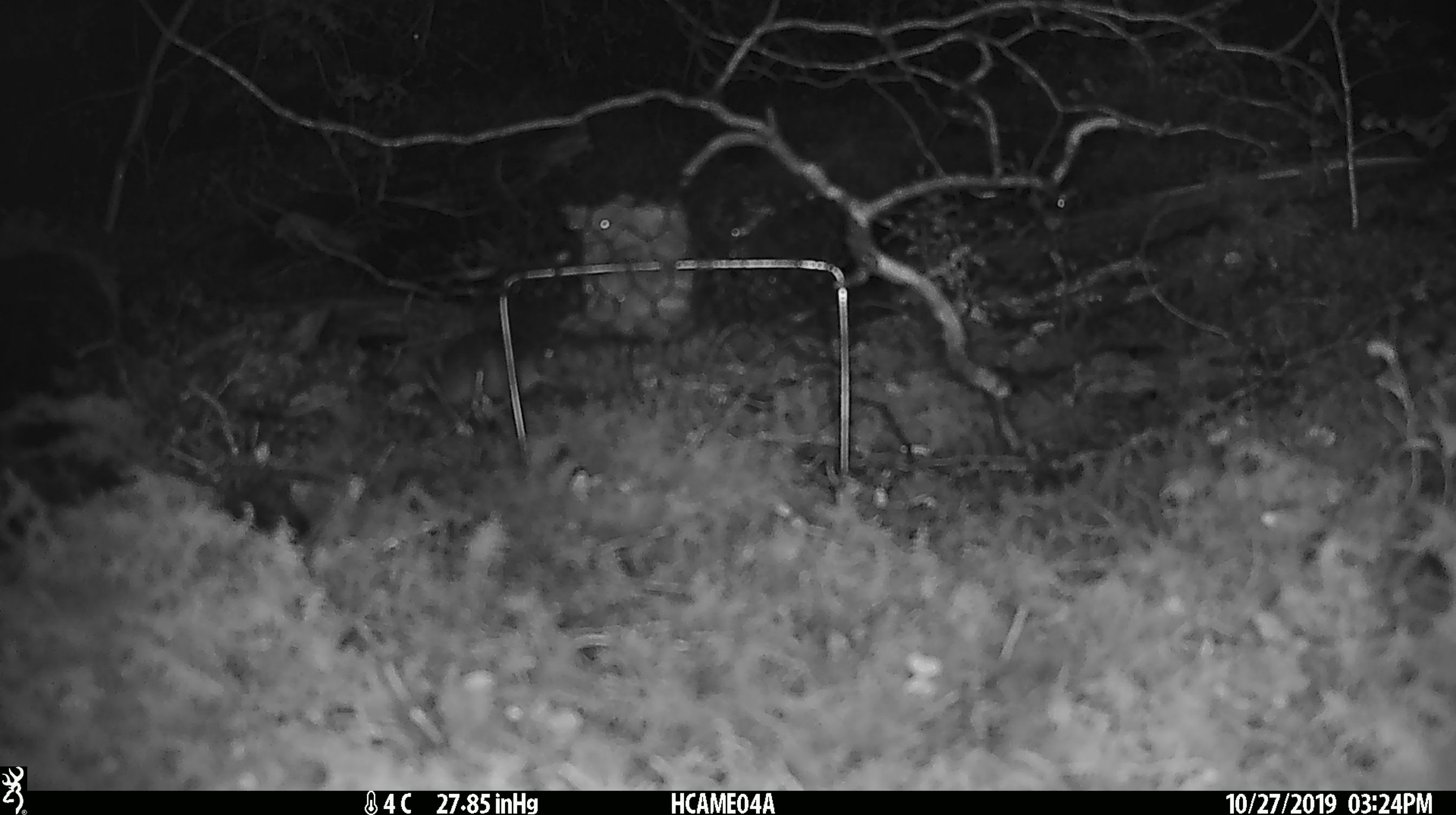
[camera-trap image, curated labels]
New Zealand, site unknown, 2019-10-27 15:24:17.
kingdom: Animalia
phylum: Chordata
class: Mammalia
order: Rodentia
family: Muridae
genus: Mus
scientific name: Mus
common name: mouse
Mouse (Mus).